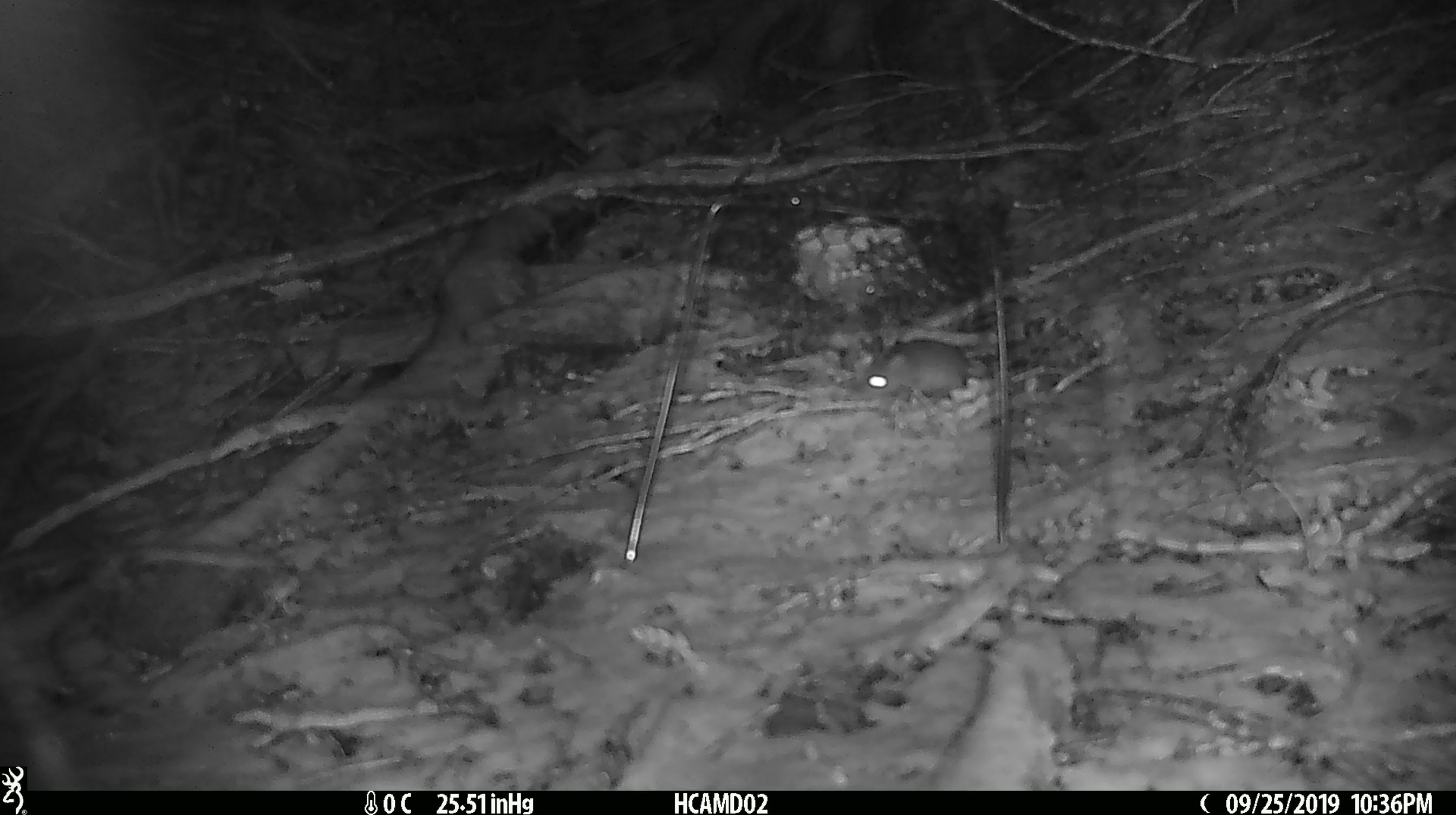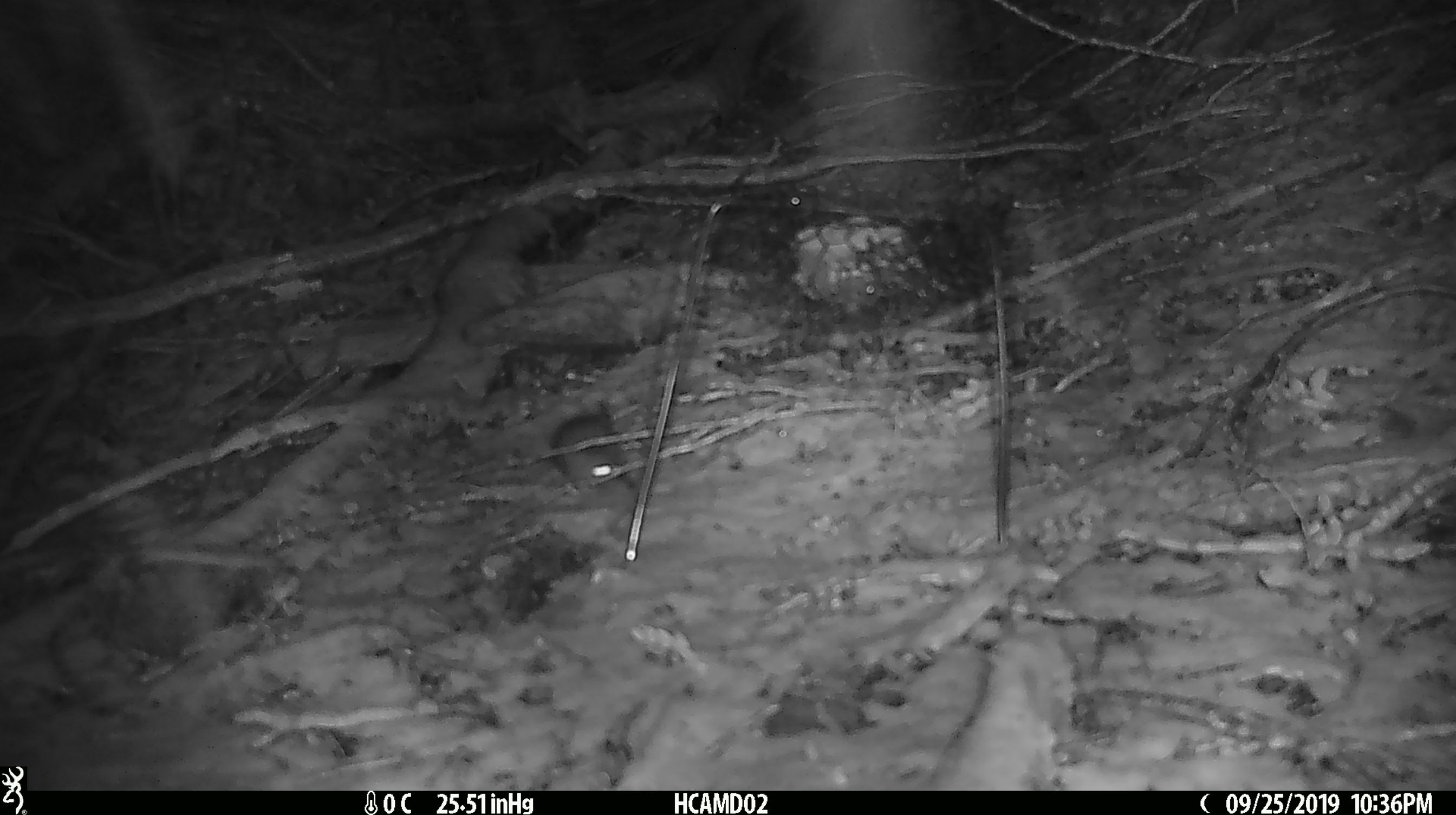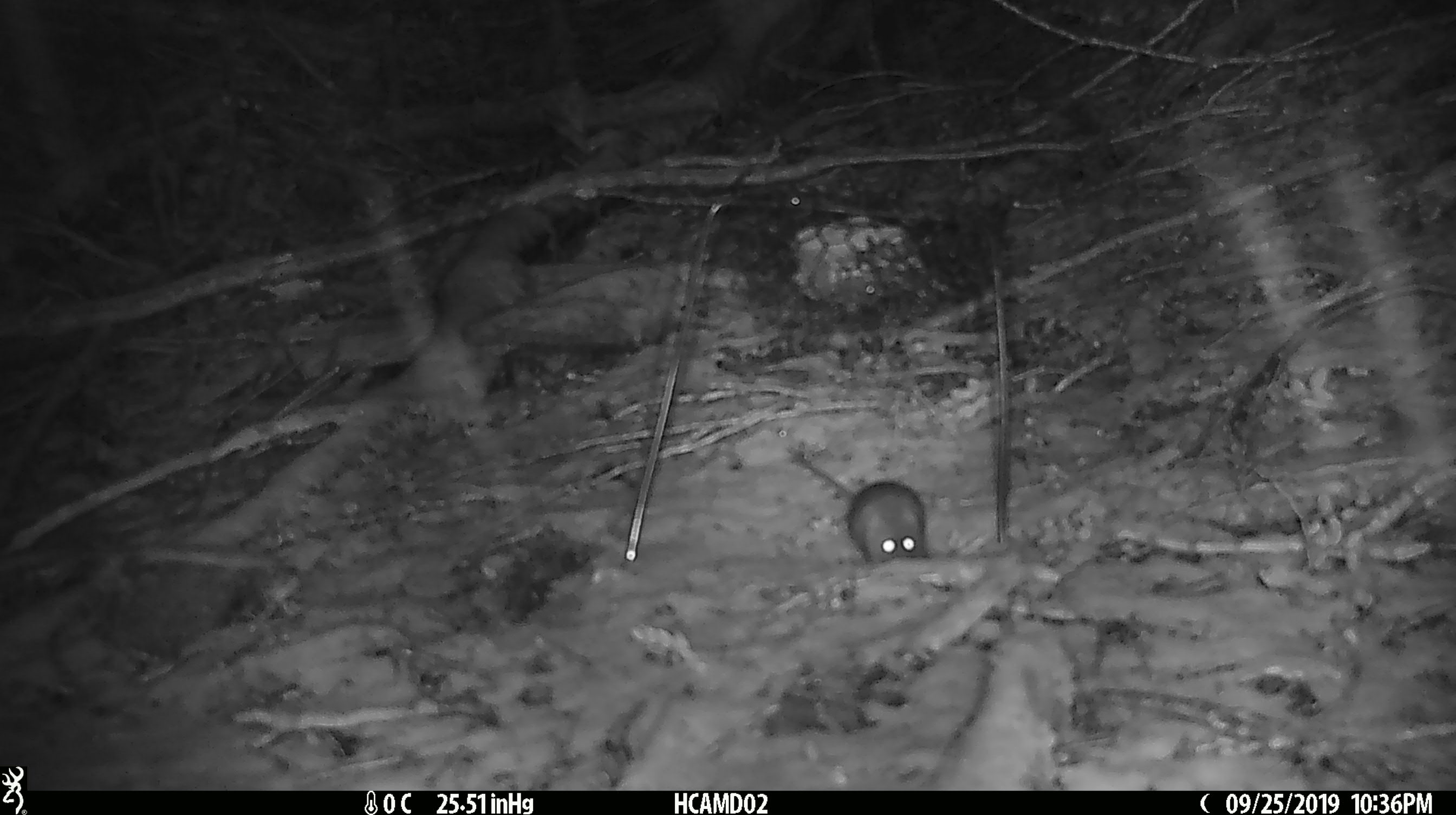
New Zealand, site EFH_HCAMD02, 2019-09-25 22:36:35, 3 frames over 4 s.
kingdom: Animalia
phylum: Chordata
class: Mammalia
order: Rodentia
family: Muridae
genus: Mus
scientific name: Mus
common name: mouse